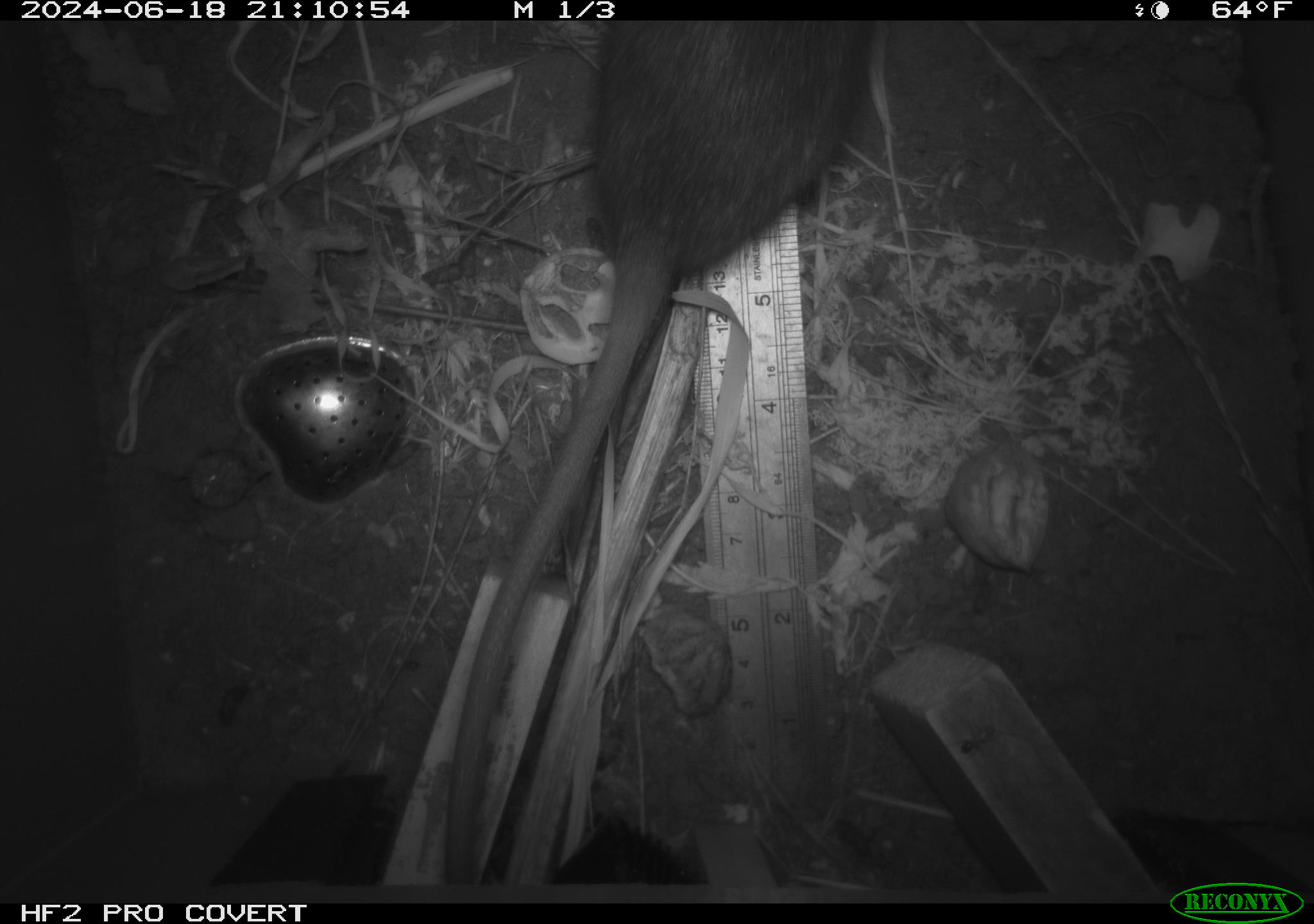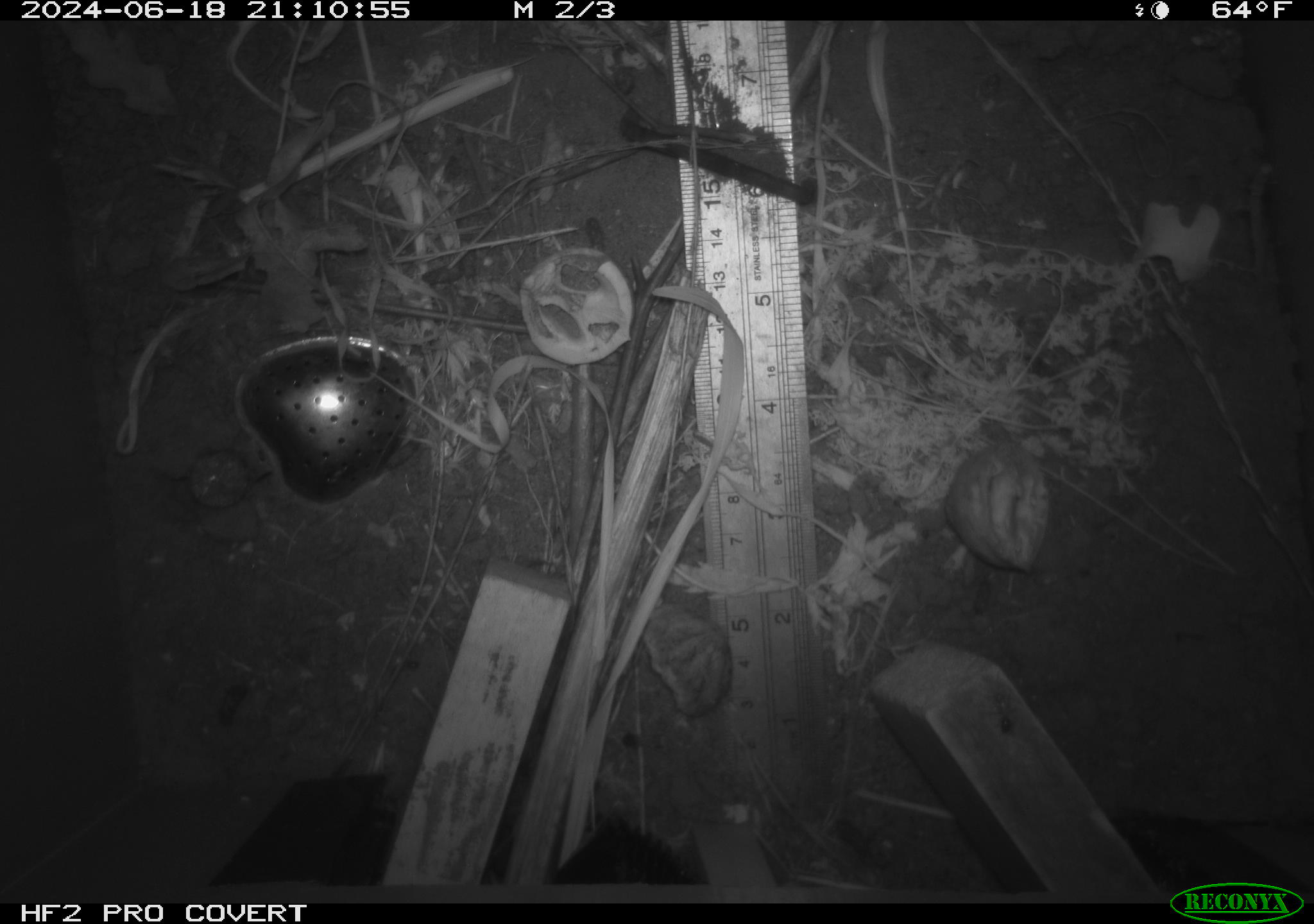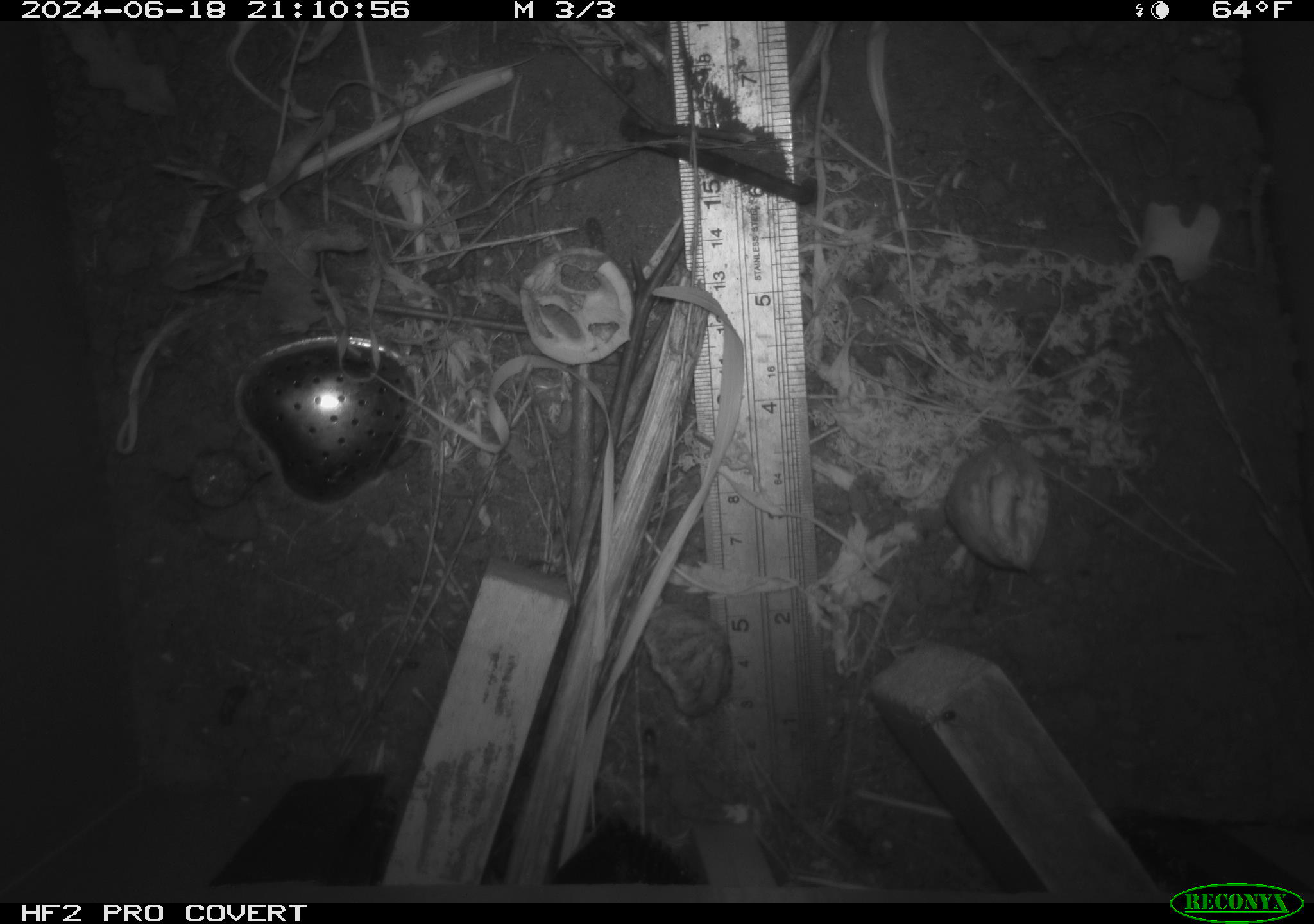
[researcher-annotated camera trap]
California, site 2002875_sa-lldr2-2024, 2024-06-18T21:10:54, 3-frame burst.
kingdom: Animalia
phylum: Chordata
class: Mammalia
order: Rodentia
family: Muridae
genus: Rattus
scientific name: Rattus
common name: rat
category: rattus species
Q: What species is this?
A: Rattus species (rat) (Rattus).